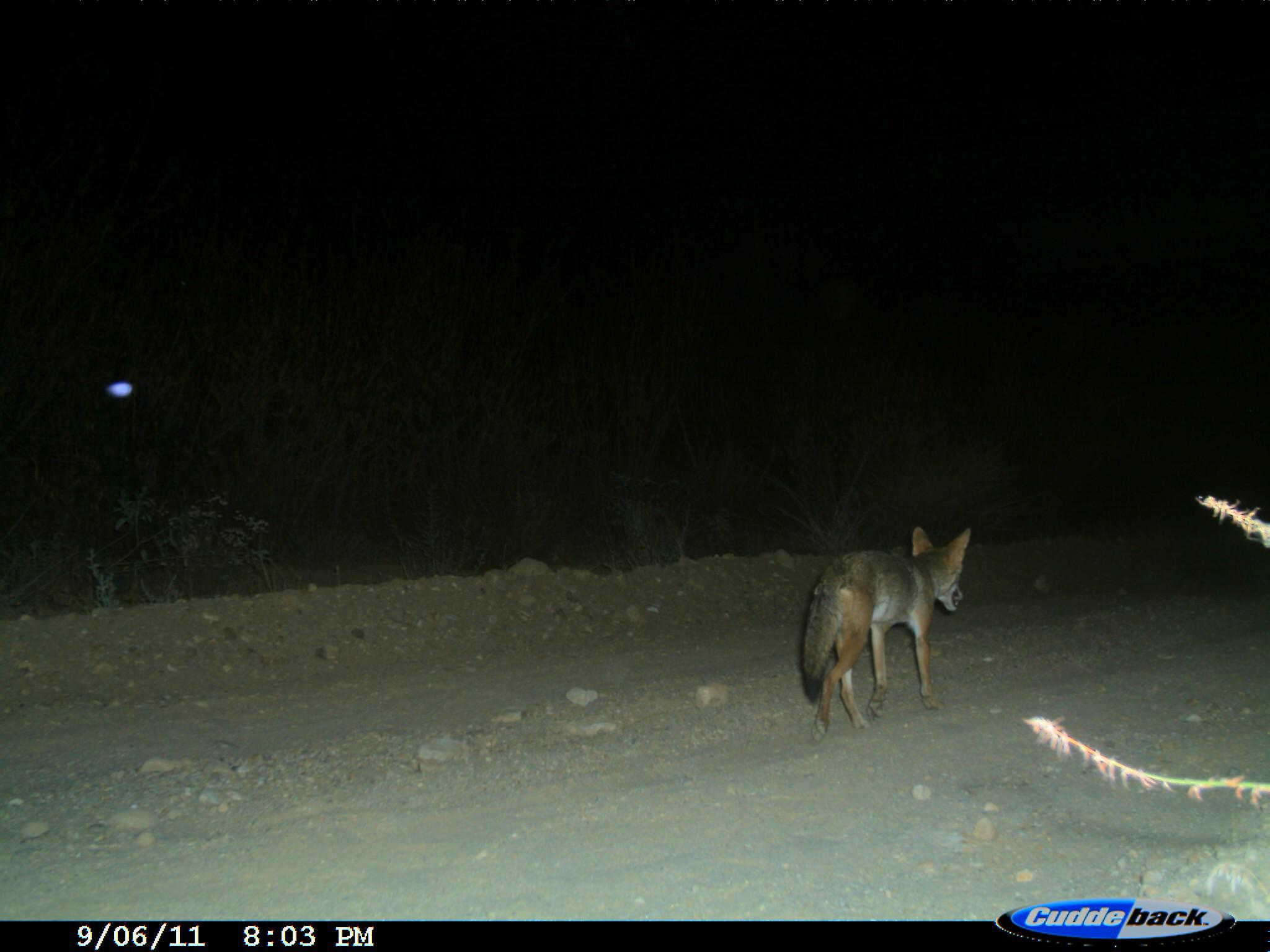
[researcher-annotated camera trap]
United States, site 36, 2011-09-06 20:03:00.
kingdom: Animalia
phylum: Chordata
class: Mammalia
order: Carnivora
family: Canidae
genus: Canis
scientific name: Canis latrans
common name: coyote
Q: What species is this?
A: Coyote (Canis latrans).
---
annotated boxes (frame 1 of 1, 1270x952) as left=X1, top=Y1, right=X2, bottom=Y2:
coyote: left=800, top=526, right=971, bottom=741